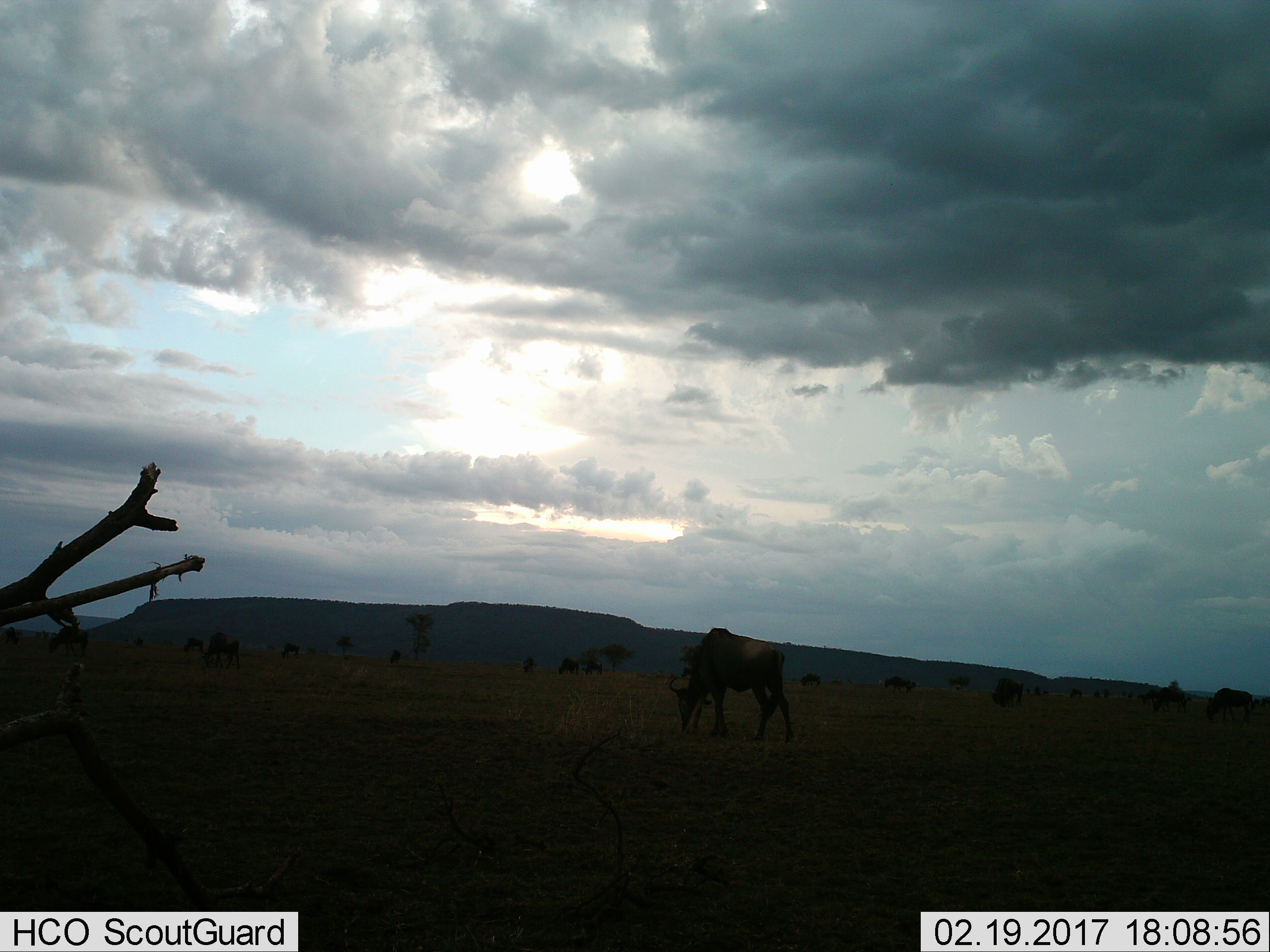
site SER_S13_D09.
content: unidentified animal